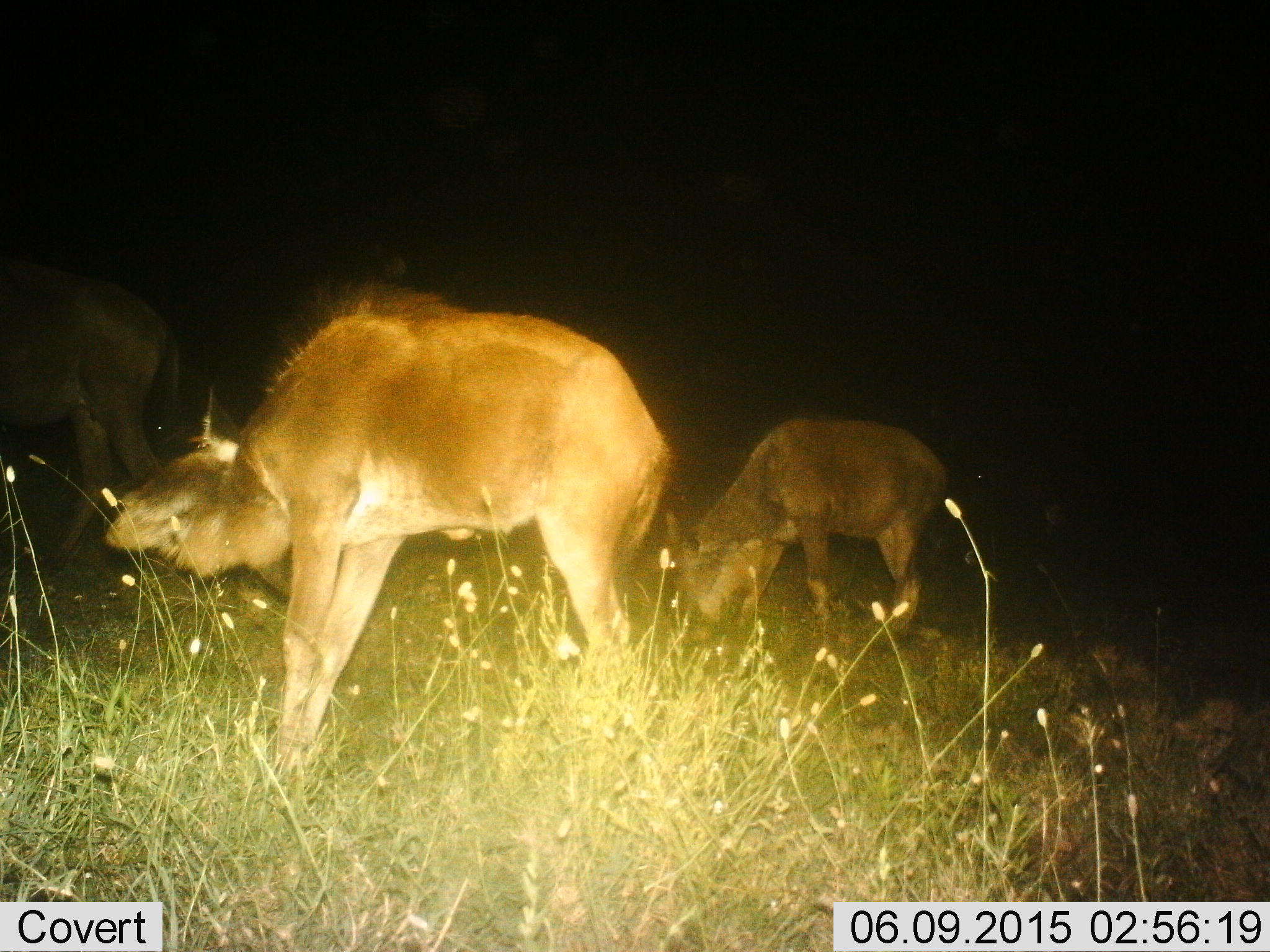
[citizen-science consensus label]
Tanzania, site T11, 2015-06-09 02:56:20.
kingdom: Animalia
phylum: Chordata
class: Mammalia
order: Artiodactyla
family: Bovidae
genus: Connochaetes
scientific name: Connochaetes taurinus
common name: blue wildebeest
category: wildebeest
Wildebeest (blue wildebeest) (Connochaetes taurinus), count 3. Behavior (volunteer vote fractions): standing 80%, resting 0%, moving 10%, interacting 0%. Young present (vote fraction): 80%. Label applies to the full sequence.